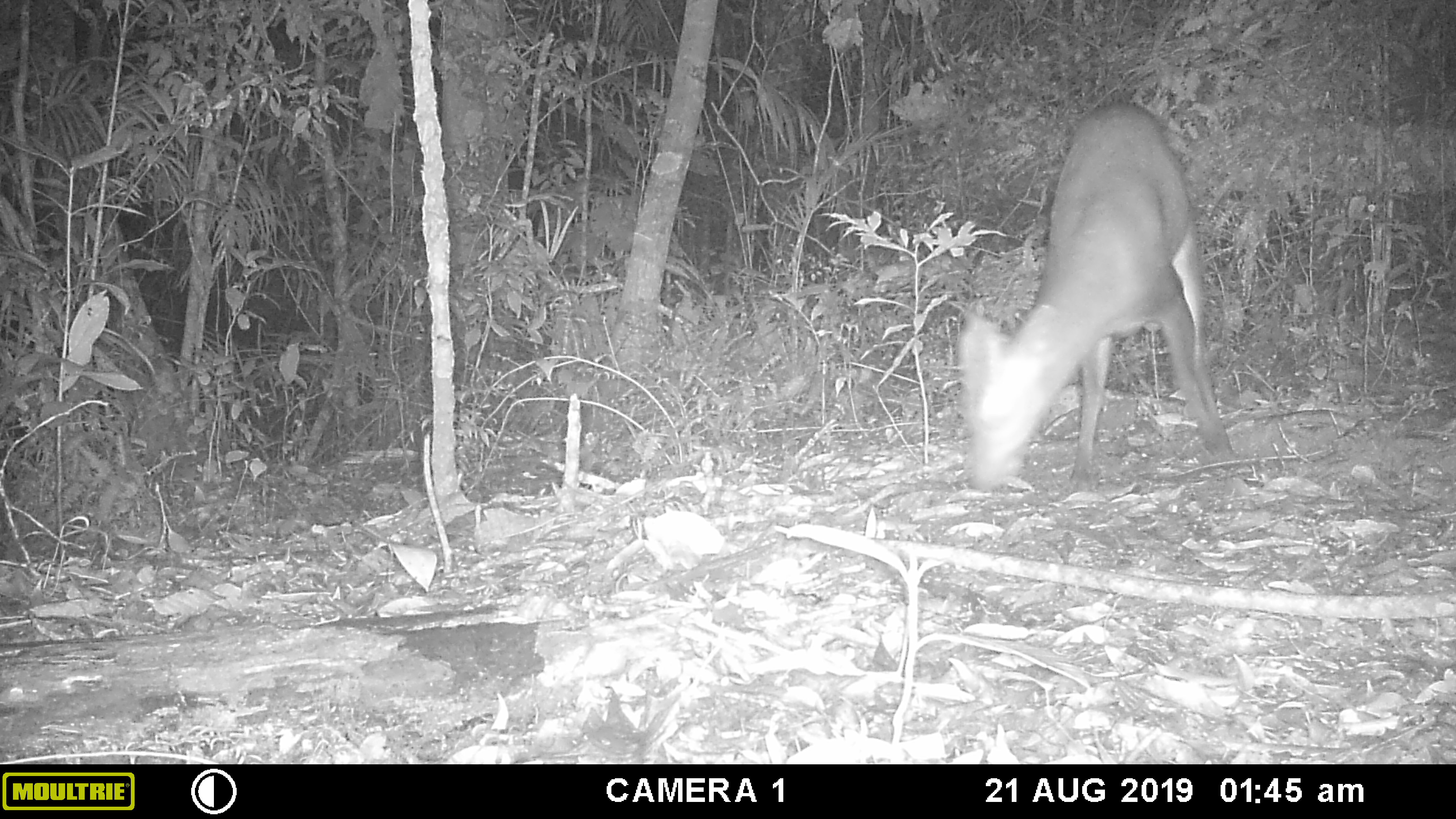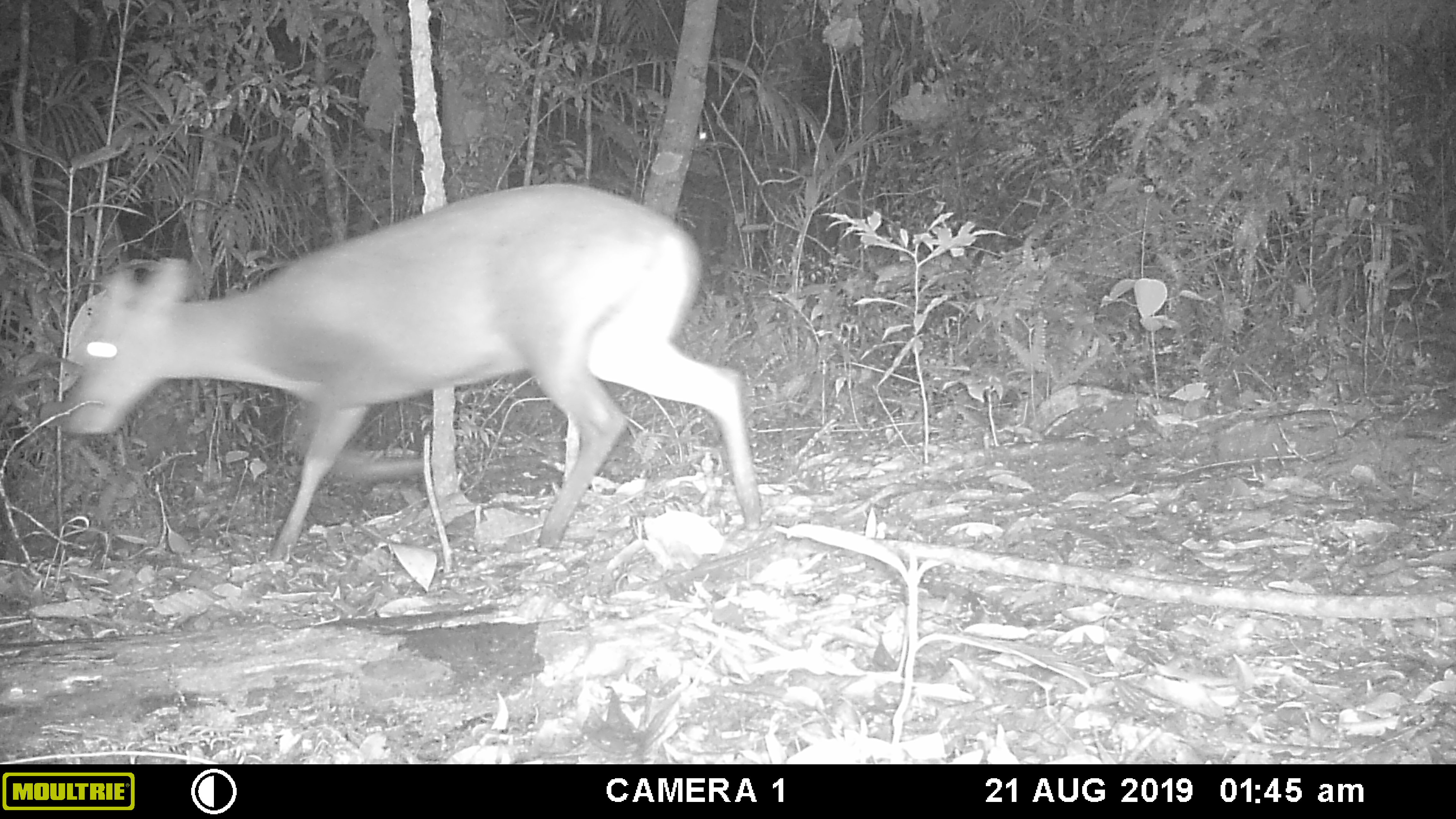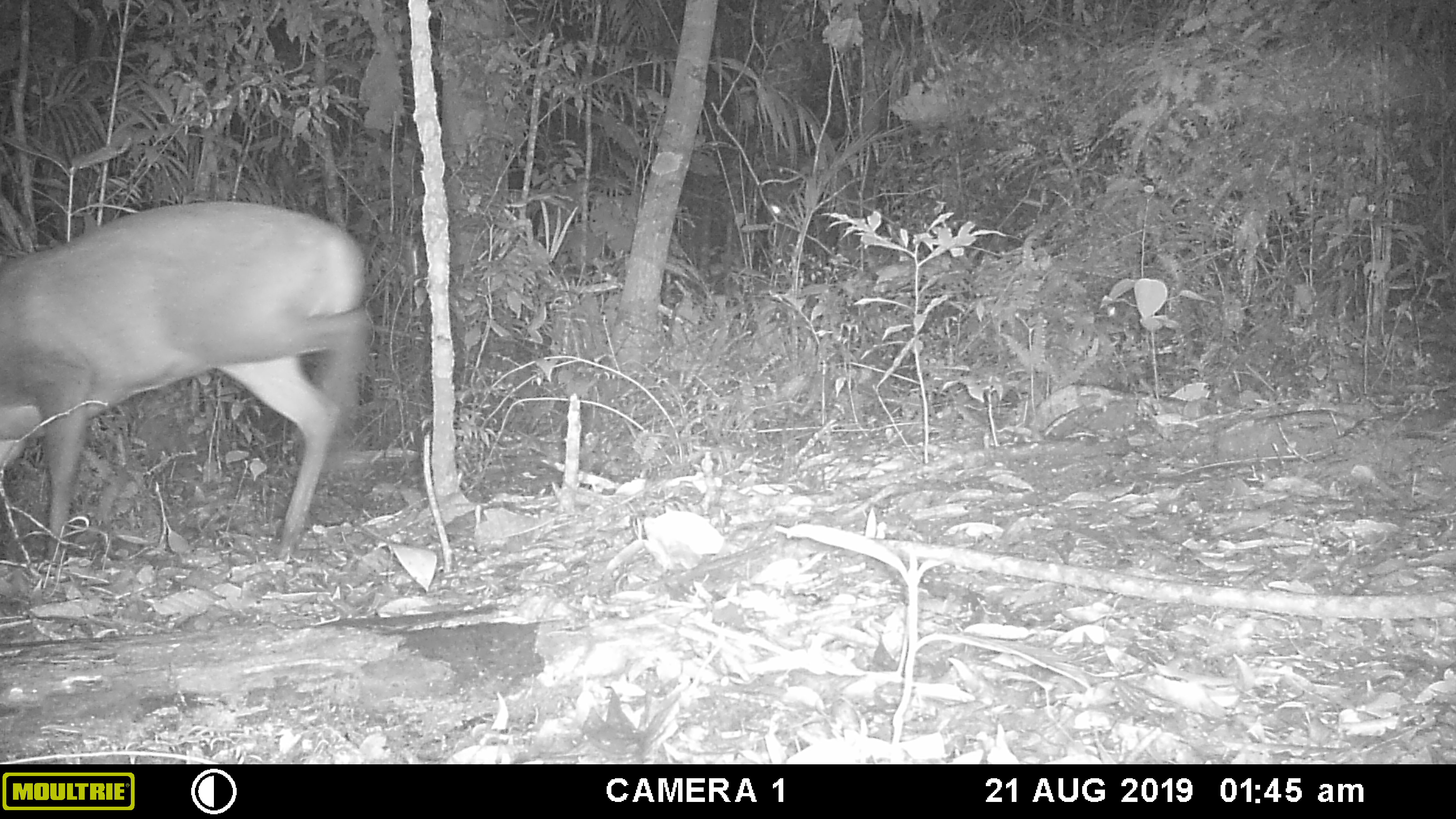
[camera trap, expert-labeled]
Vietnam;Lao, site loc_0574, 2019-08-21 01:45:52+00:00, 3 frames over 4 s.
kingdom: Animalia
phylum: Chordata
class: Mammalia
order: Artiodactyla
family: Cervidae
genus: Muntiacus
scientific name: Muntiacus rooseveltorum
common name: roosevelt's muntjac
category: roosevelts muntjac group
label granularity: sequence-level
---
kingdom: Animalia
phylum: Arthropoda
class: Insecta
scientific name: Insecta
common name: insect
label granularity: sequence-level